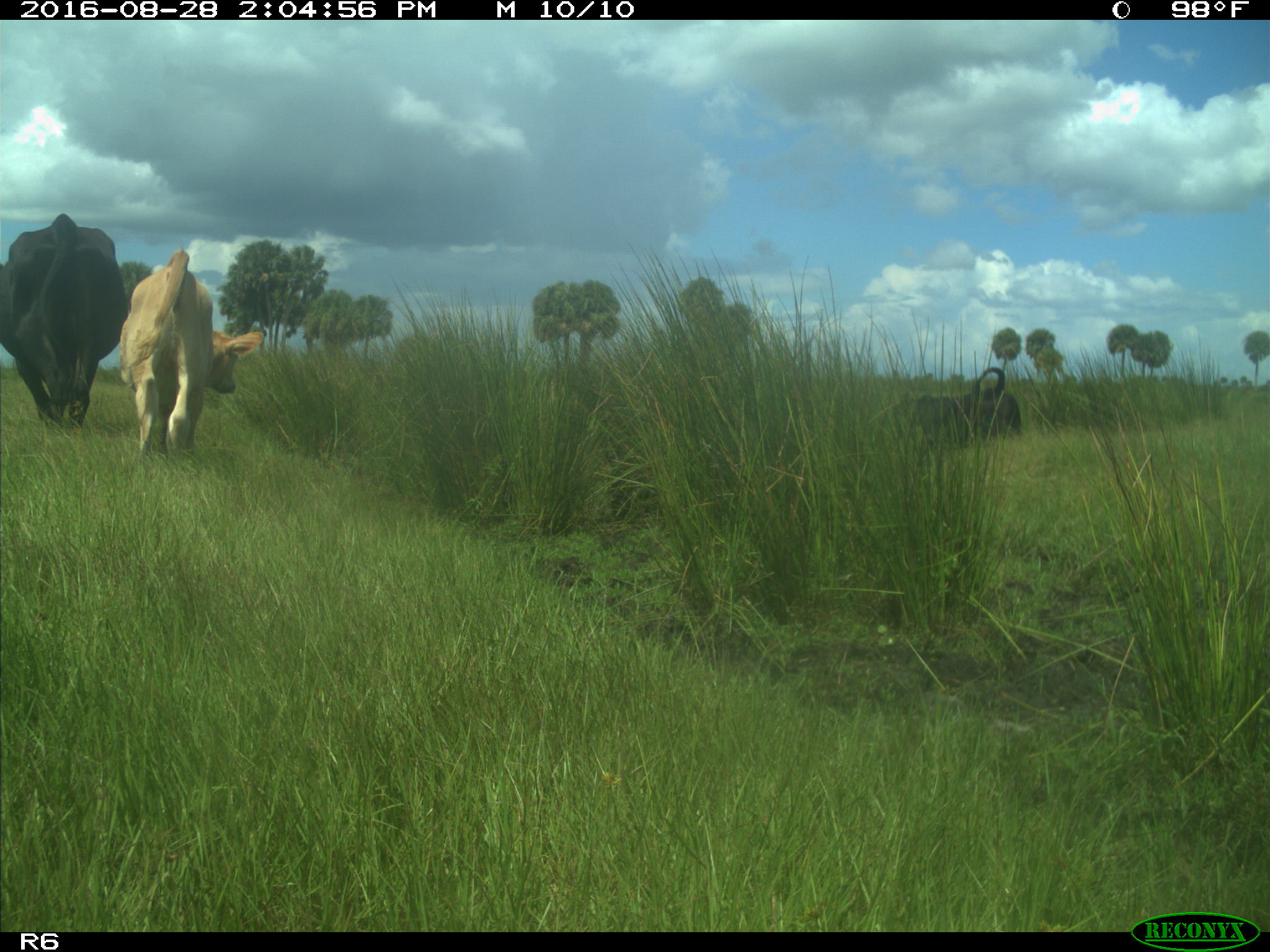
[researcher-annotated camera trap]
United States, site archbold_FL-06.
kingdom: Animalia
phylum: Chordata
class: Mammalia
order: Artiodactyla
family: Bovidae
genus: Bos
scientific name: Bos taurus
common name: domestic cow